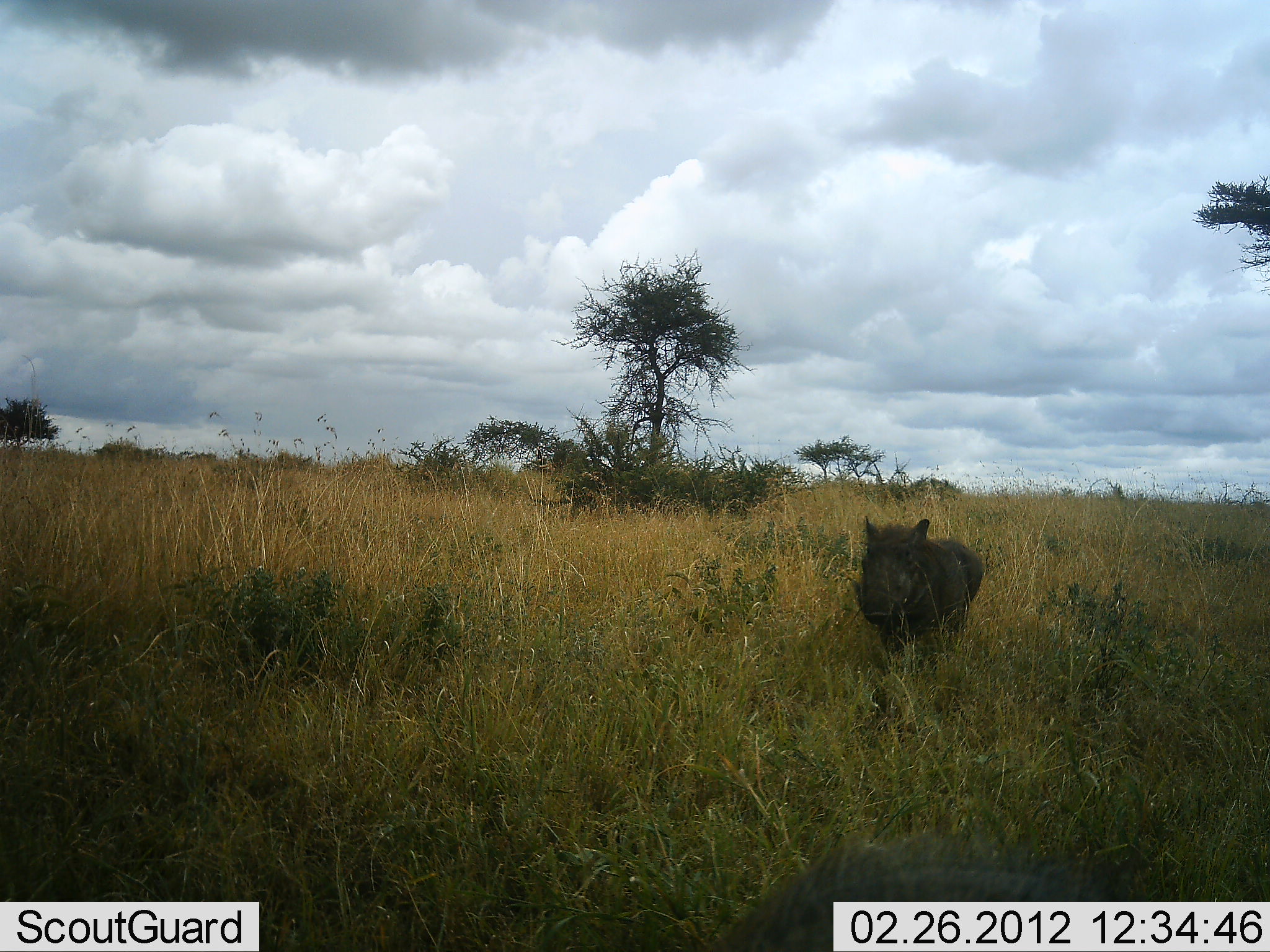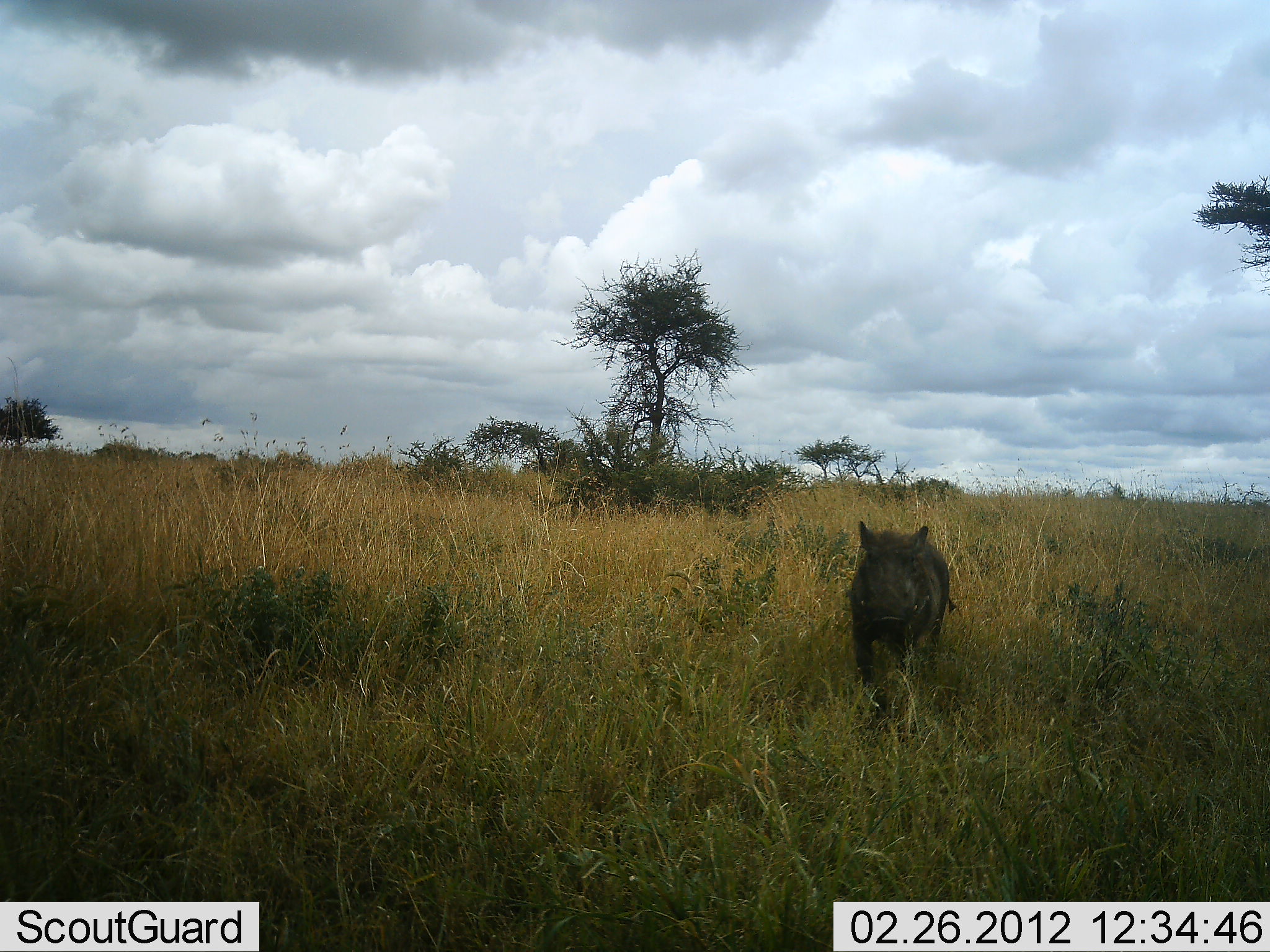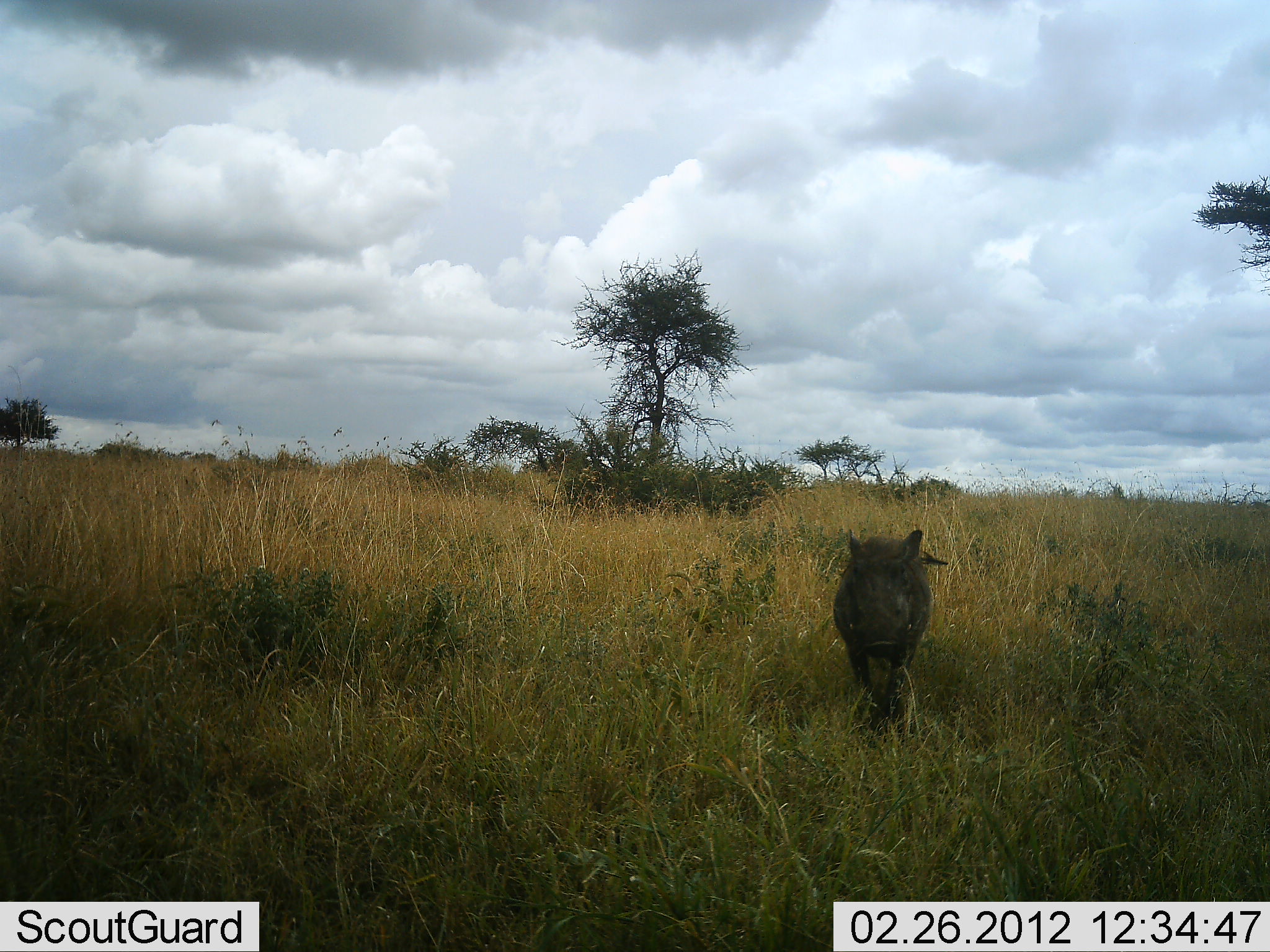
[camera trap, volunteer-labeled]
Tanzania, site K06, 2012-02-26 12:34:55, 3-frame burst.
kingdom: Animalia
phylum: Chordata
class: Mammalia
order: Artiodactyla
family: Suidae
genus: Phacochoerus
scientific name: Phacochoerus africanus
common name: warthog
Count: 1.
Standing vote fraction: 6%.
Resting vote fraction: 0%.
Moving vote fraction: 100%.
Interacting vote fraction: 0%.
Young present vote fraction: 6%.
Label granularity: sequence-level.